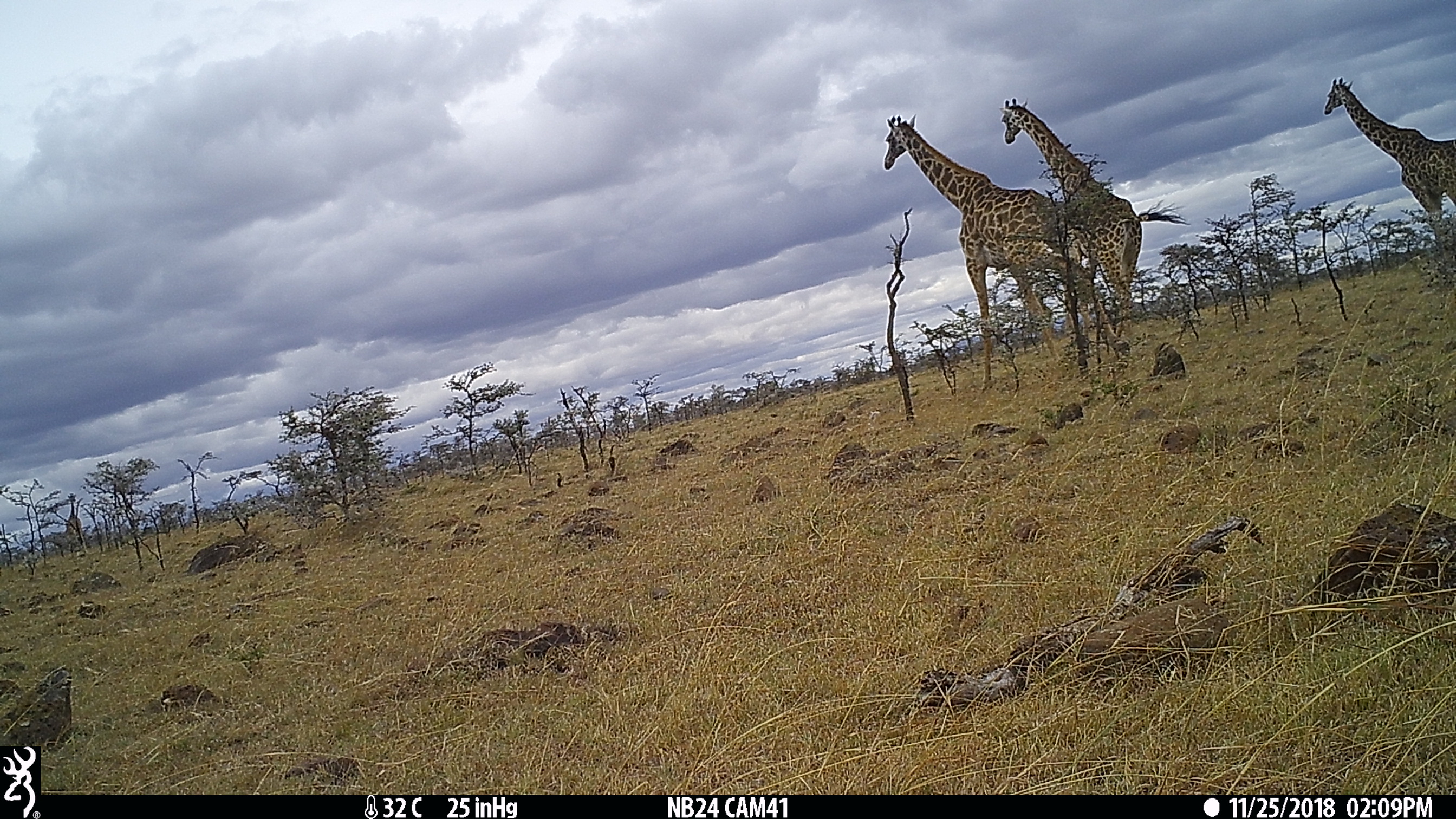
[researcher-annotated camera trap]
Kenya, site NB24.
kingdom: Animalia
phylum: Chordata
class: Mammalia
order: Artiodactyla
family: Giraffidae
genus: Giraffa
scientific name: Giraffa camelopardalis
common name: northern giraffe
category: giraffe